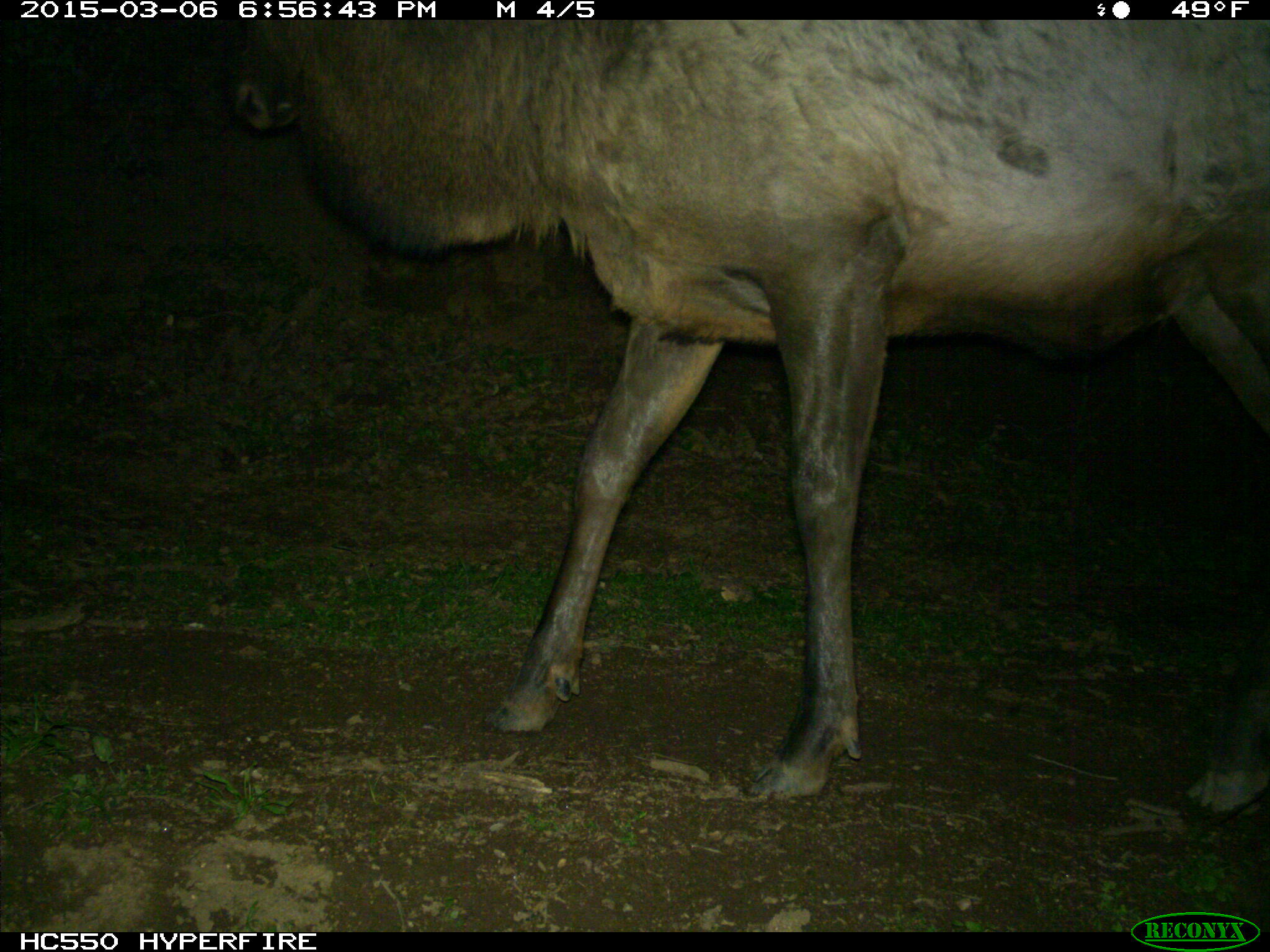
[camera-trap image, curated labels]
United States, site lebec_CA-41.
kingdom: Animalia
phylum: Chordata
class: Mammalia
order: Artiodactyla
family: Cervidae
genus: Cervus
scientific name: Cervus canadensis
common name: elk